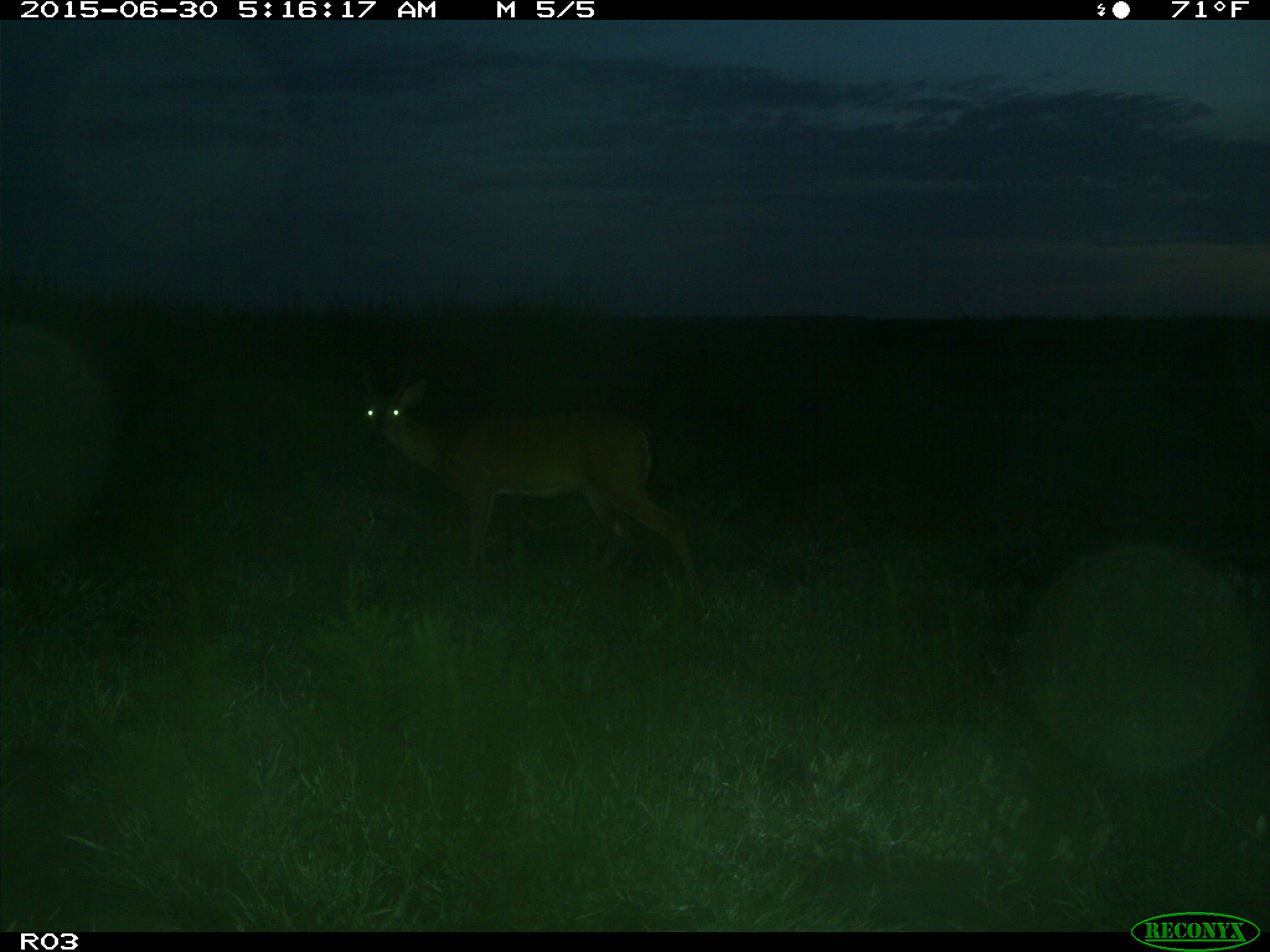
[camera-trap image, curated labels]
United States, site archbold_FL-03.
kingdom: Animalia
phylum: Chordata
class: Mammalia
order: Artiodactyla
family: Cervidae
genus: Odocoileus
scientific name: Odocoileus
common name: deer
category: unidentified deer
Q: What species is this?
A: Unidentified deer (deer) (Odocoileus).